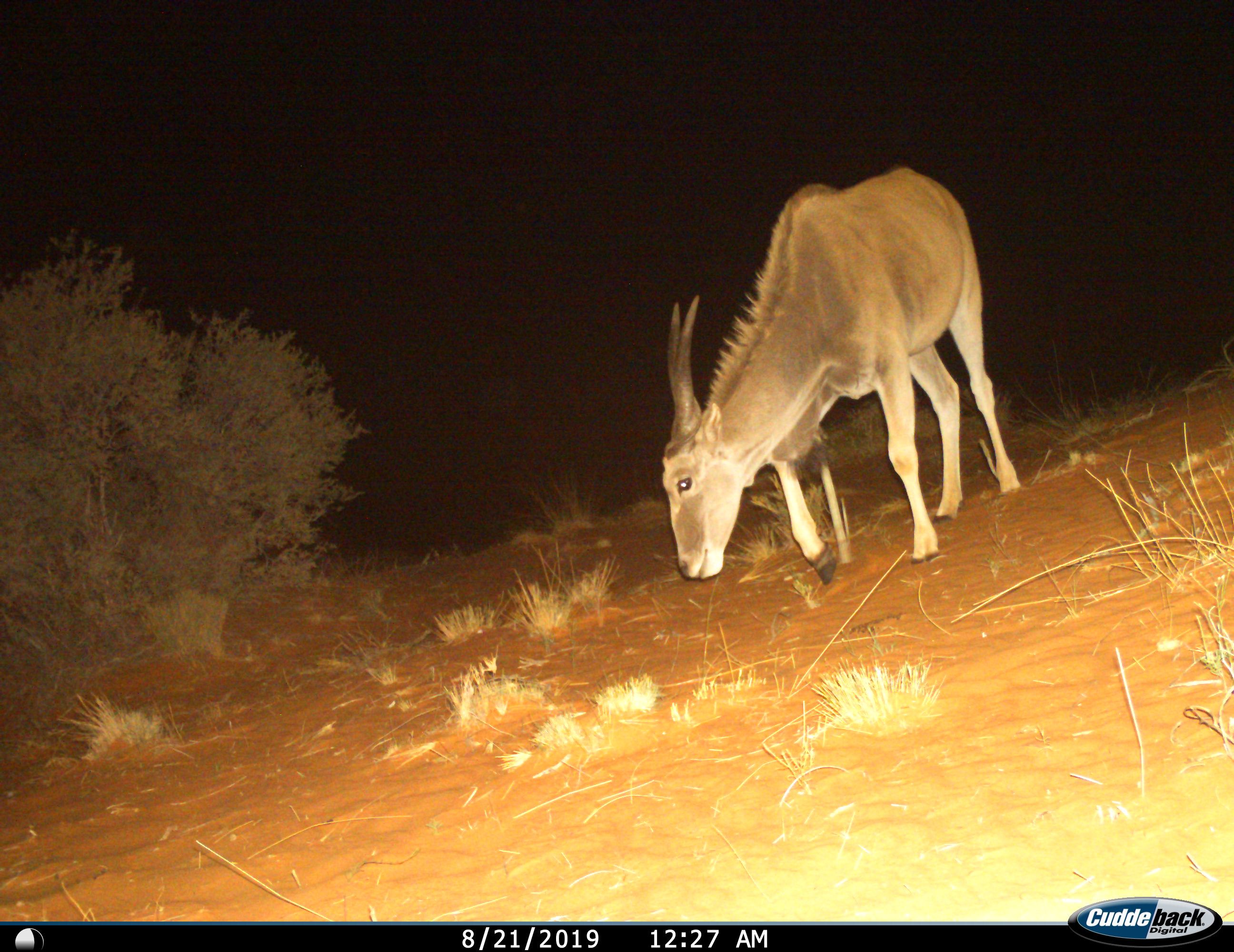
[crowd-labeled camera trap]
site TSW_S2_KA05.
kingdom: Animalia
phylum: Chordata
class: Mammalia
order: Artiodactyla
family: Bovidae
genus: Tragelaphus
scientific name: Tragelaphus oryx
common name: eland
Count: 1.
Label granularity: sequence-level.